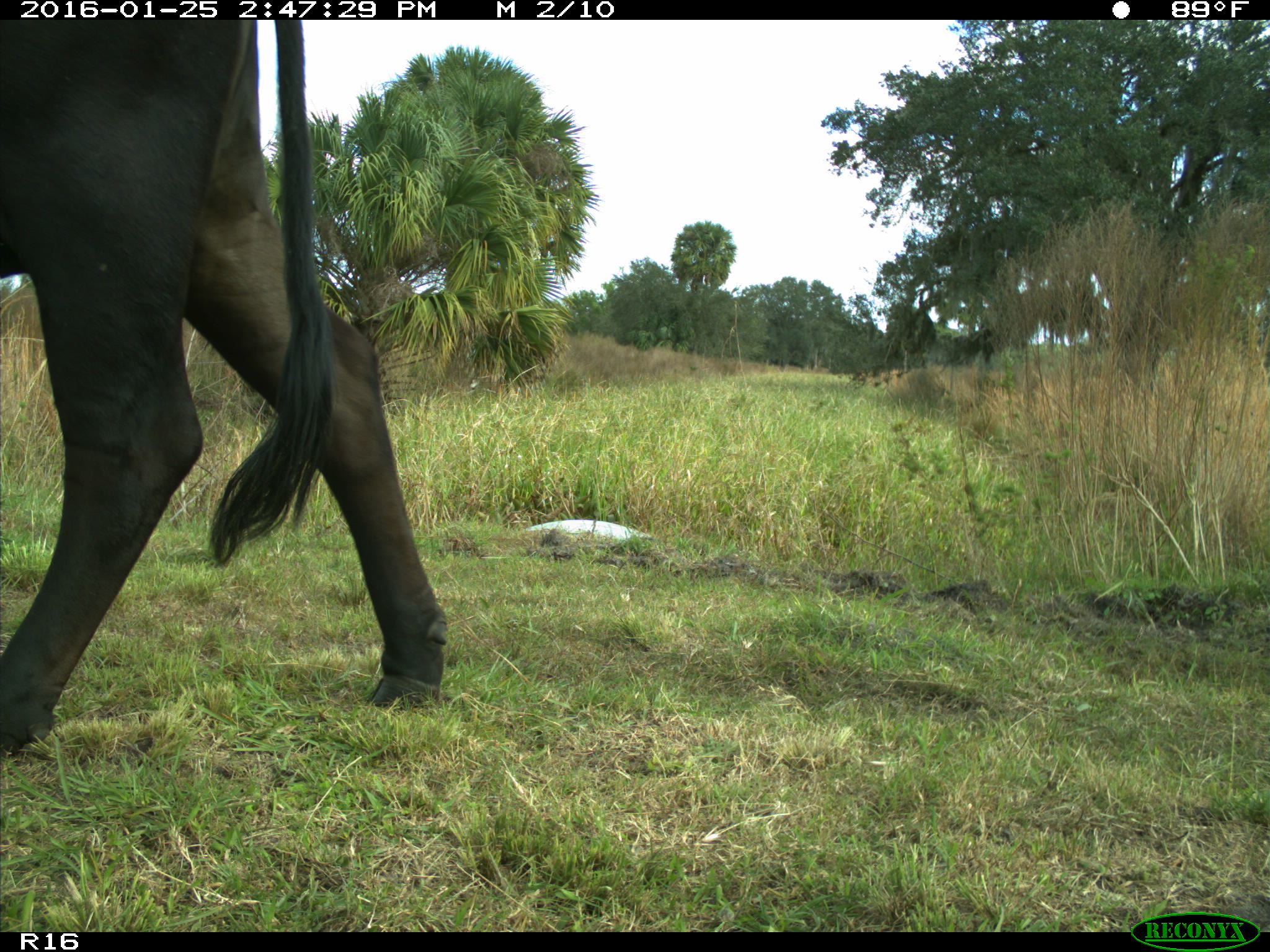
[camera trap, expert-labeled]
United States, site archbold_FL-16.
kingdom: Animalia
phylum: Chordata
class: Mammalia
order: Artiodactyla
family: Bovidae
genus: Bos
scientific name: Bos taurus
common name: domestic cow